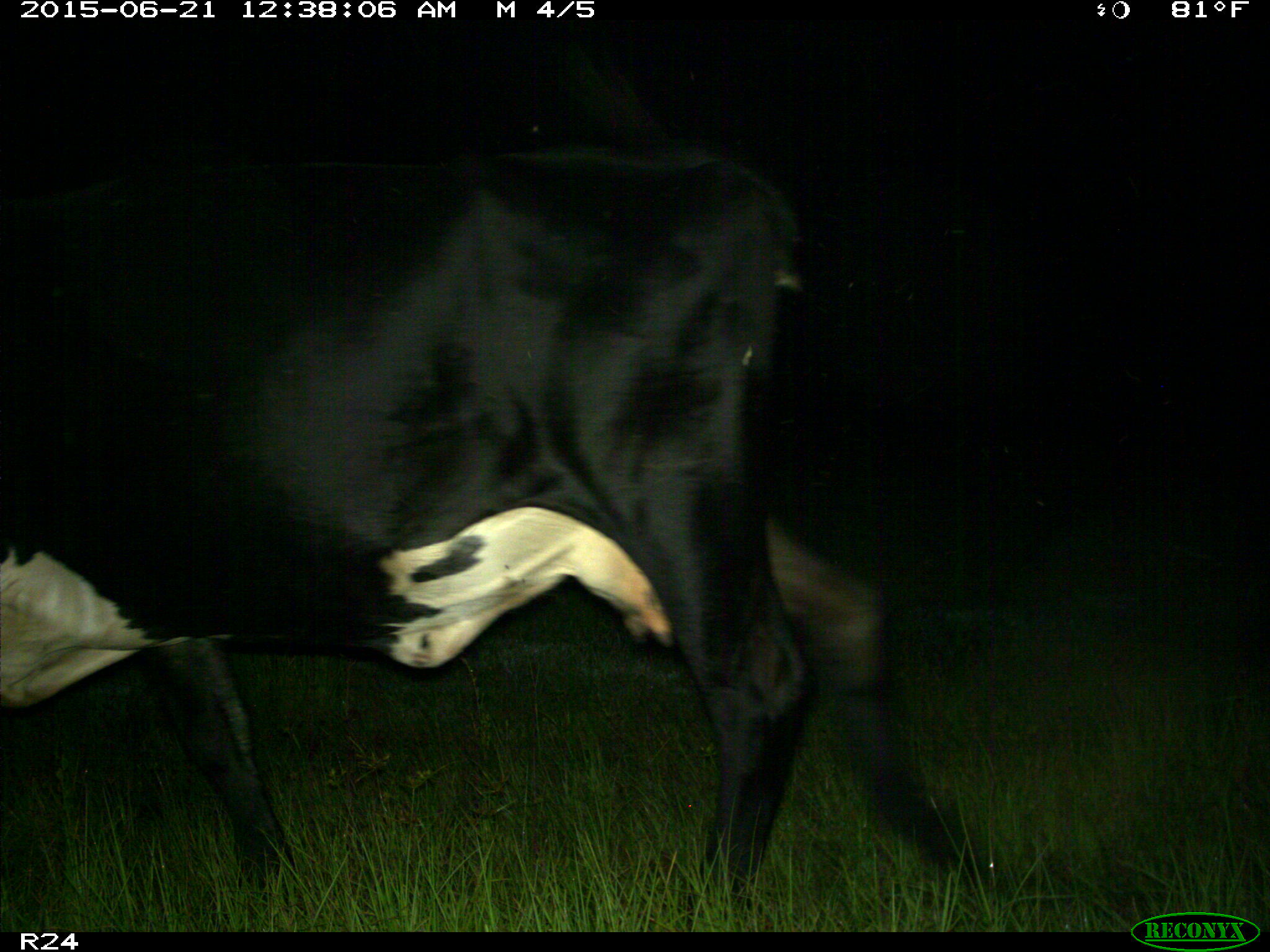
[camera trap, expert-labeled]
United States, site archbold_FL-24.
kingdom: Animalia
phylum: Chordata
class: Mammalia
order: Artiodactyla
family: Bovidae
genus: Bos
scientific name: Bos taurus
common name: domestic cow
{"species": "Bos taurus (domestic cow)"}